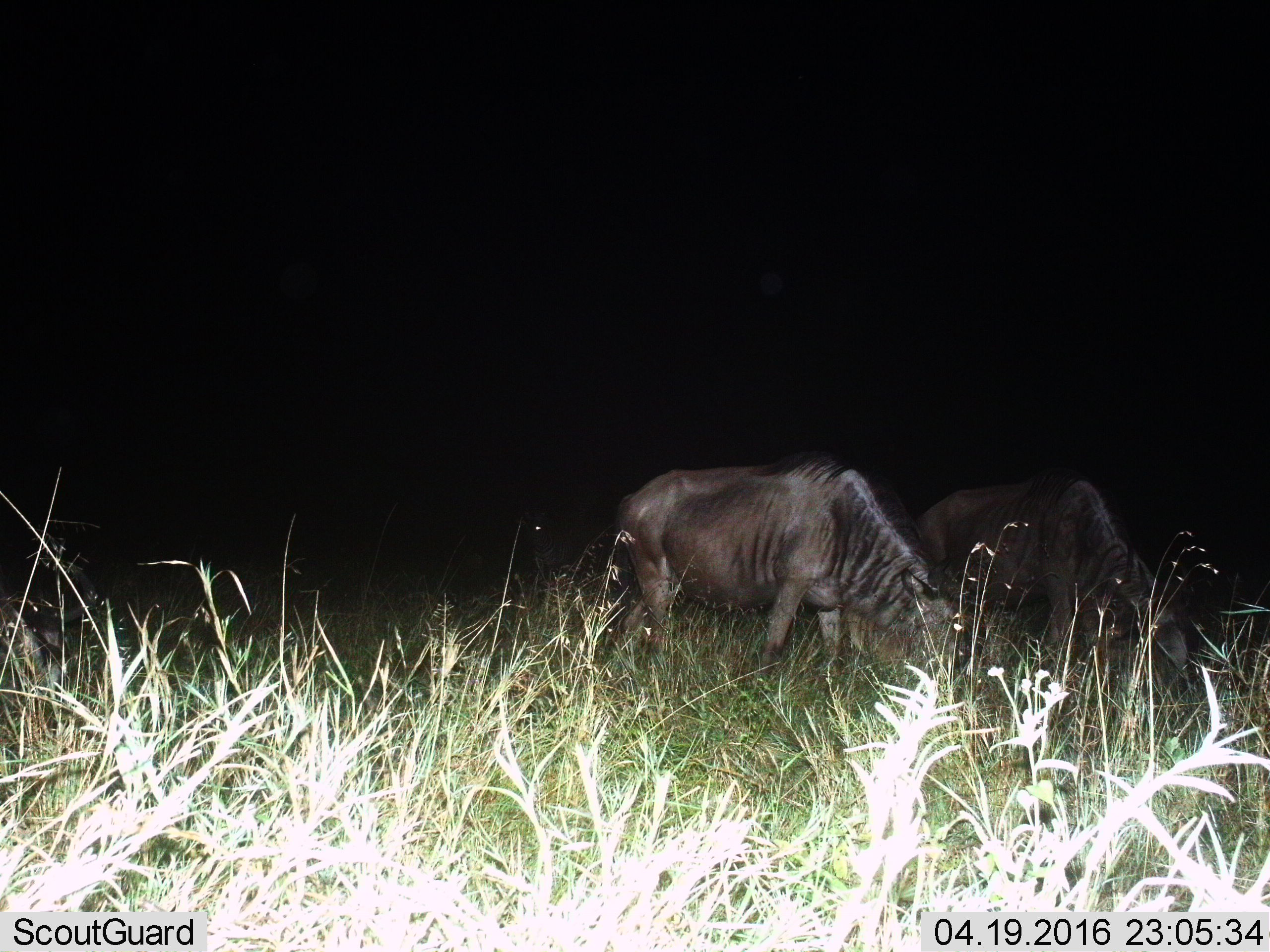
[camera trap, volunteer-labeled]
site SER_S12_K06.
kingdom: Animalia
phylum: Chordata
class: Mammalia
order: Artiodactyla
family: Bovidae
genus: Connochaetes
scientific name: Connochaetes taurinus taurinus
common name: blue wildebeest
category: wildebeestblue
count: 2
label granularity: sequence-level